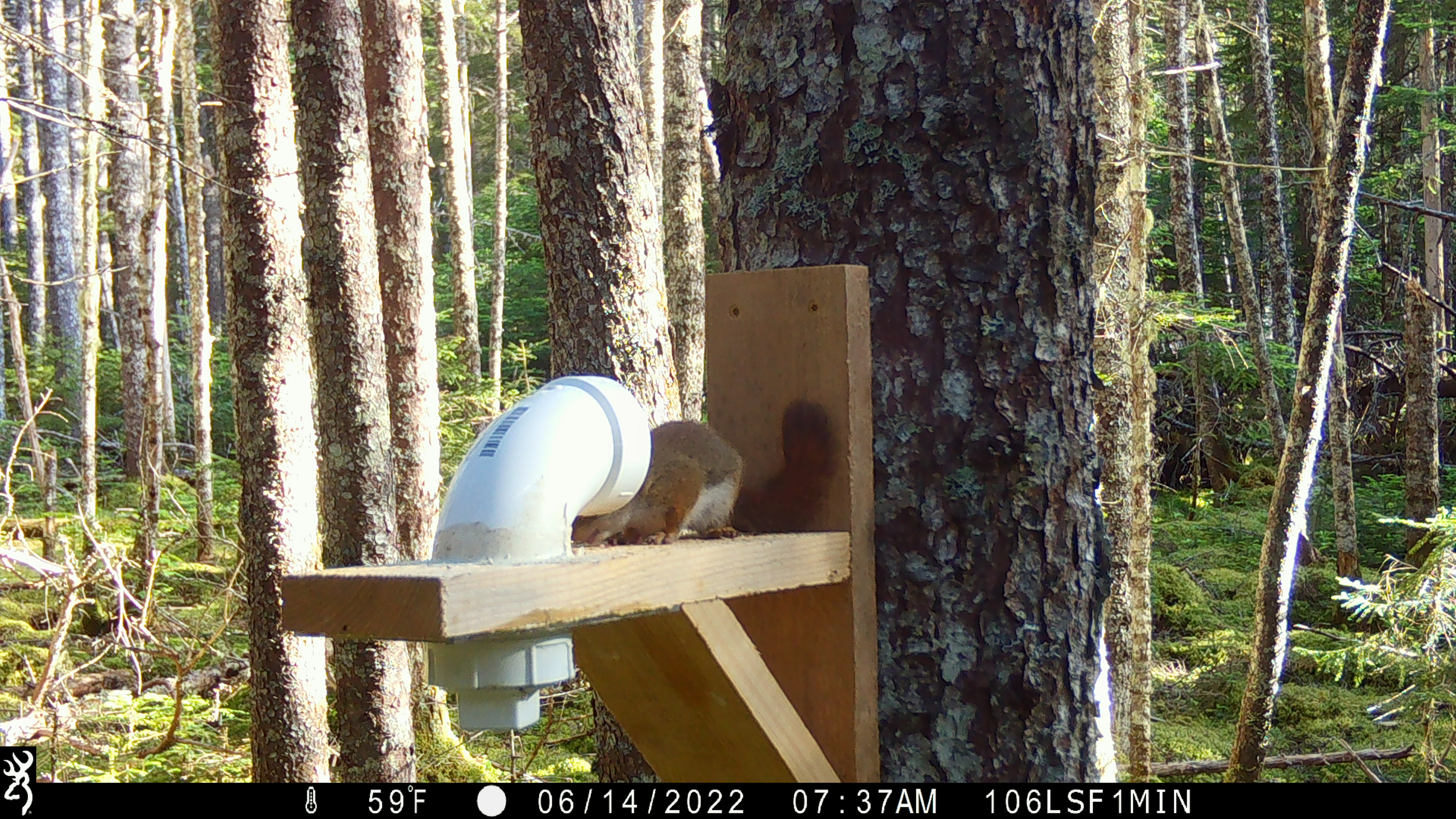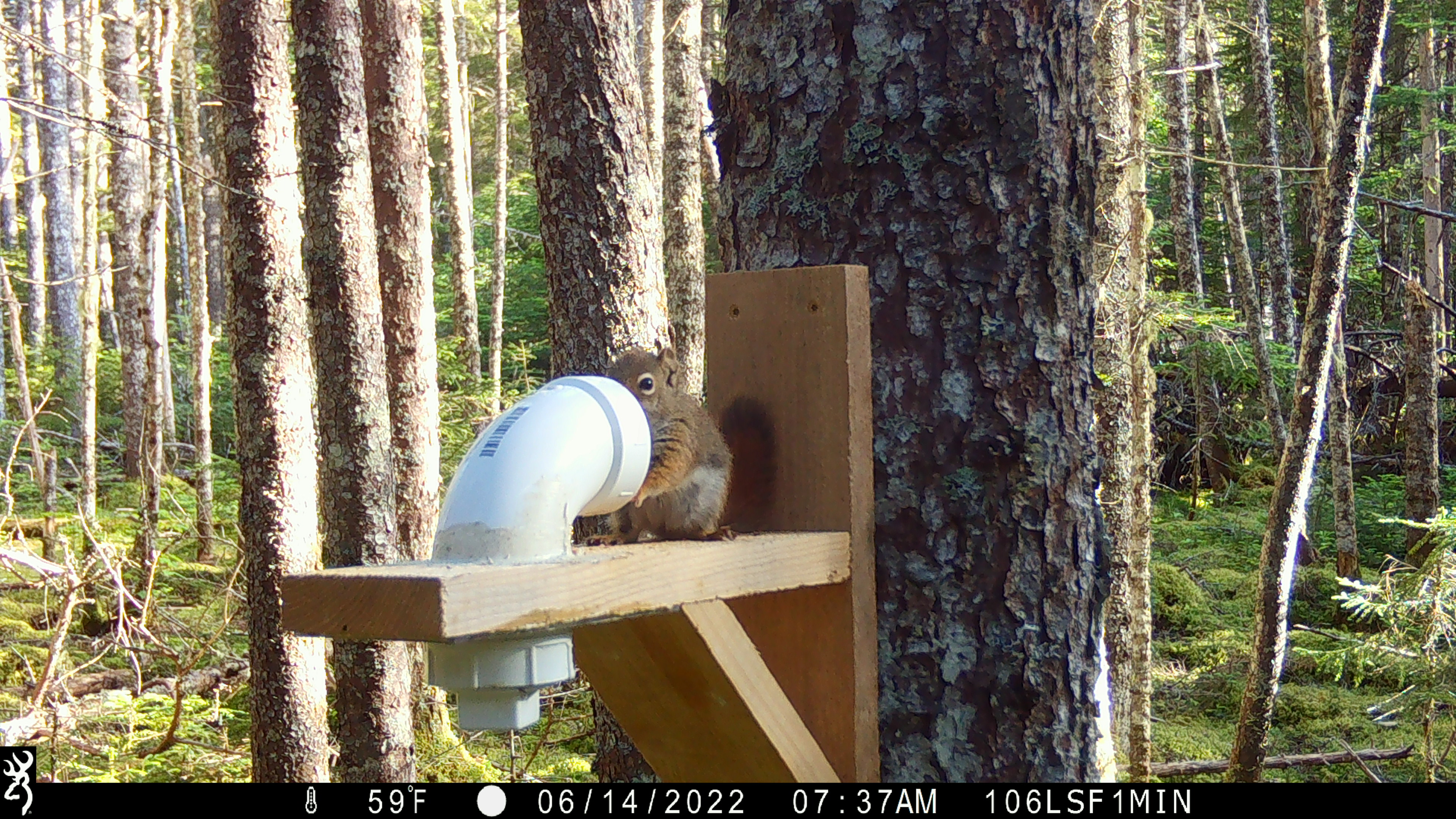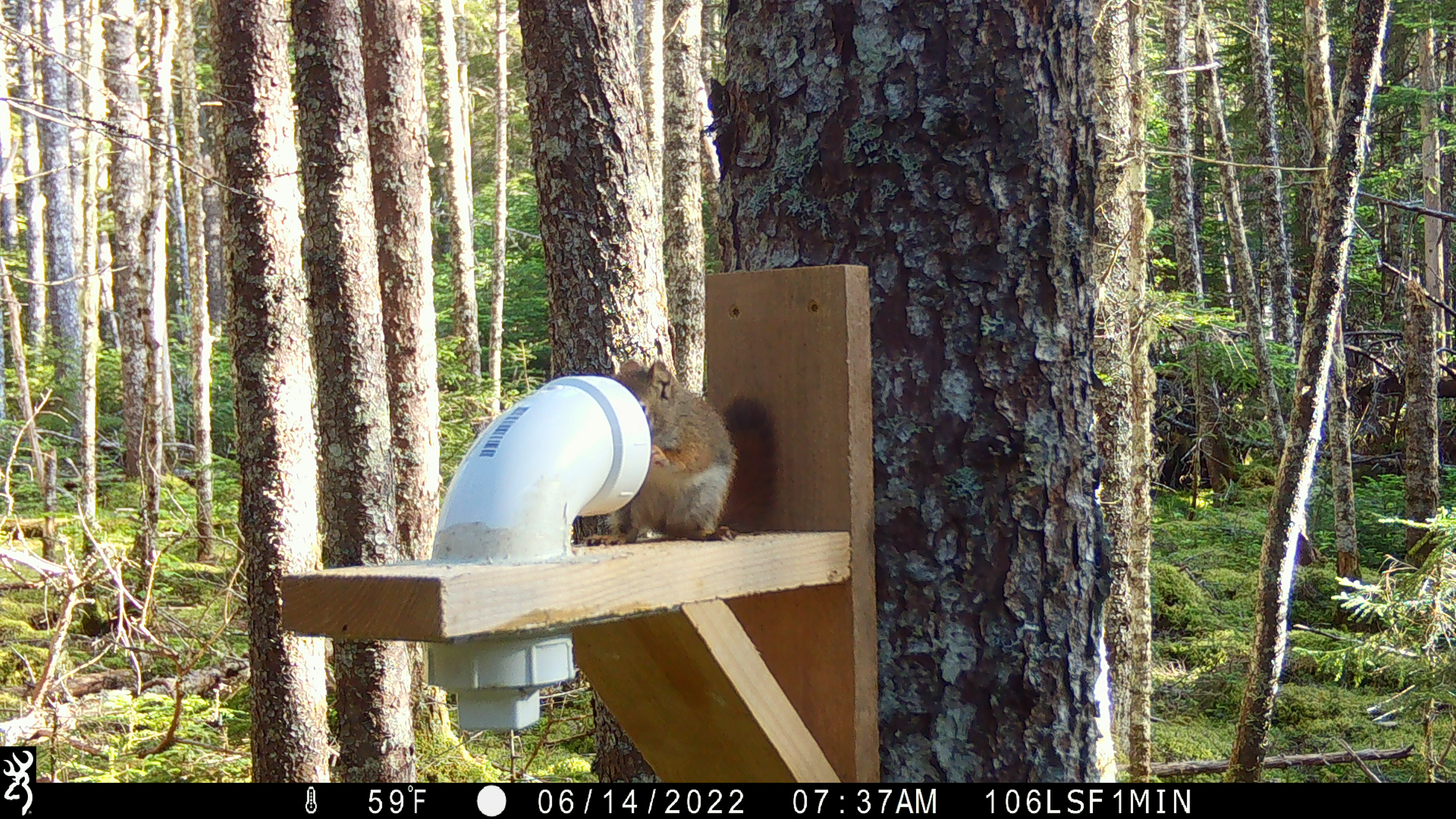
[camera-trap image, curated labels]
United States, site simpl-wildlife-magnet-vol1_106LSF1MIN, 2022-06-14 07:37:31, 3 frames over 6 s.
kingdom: Animalia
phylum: Chordata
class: Mammalia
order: Rodentia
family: Sciuridae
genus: Tamiasciurus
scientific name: Tamiasciurus hudsonicus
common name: red squirrel